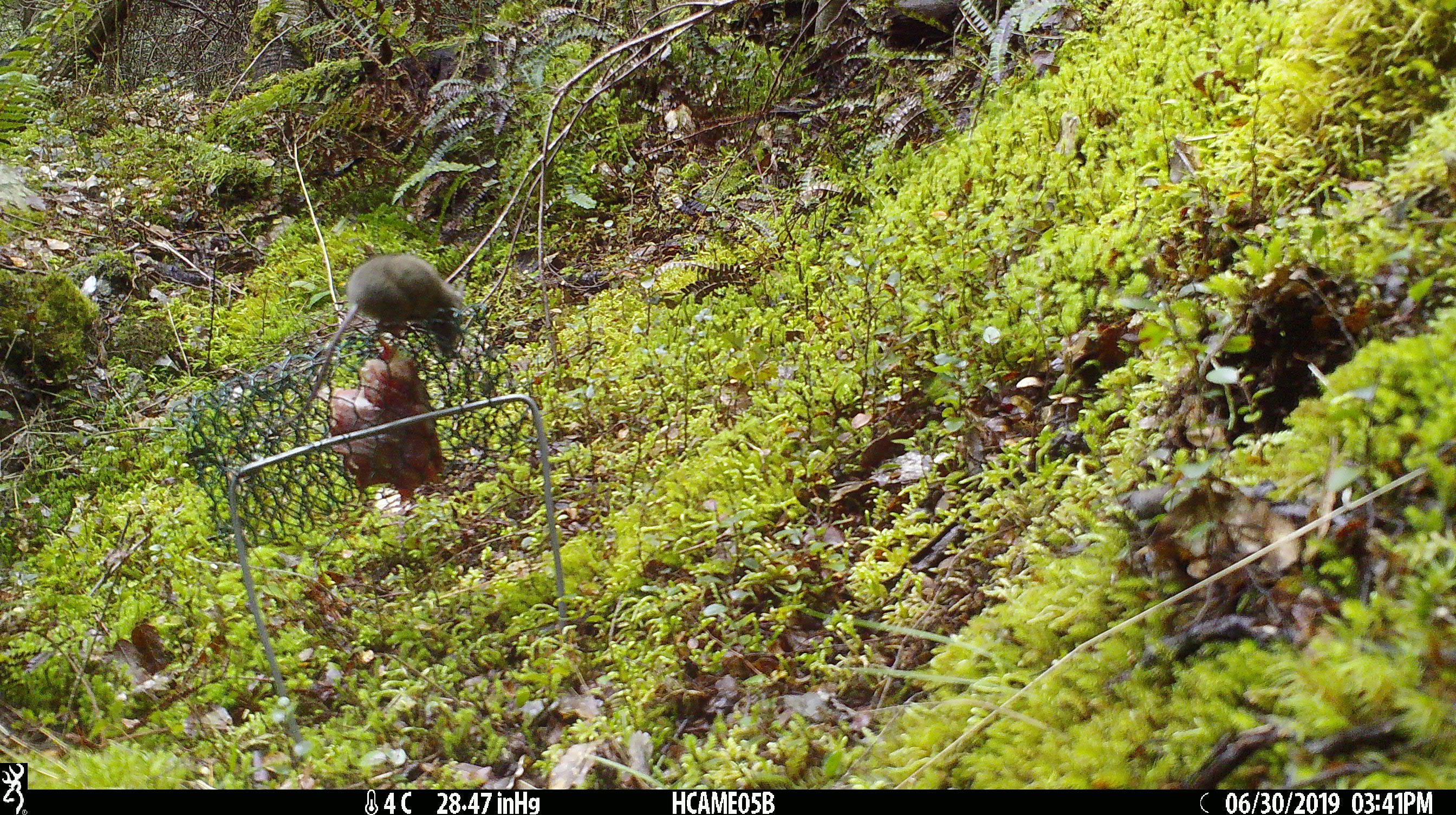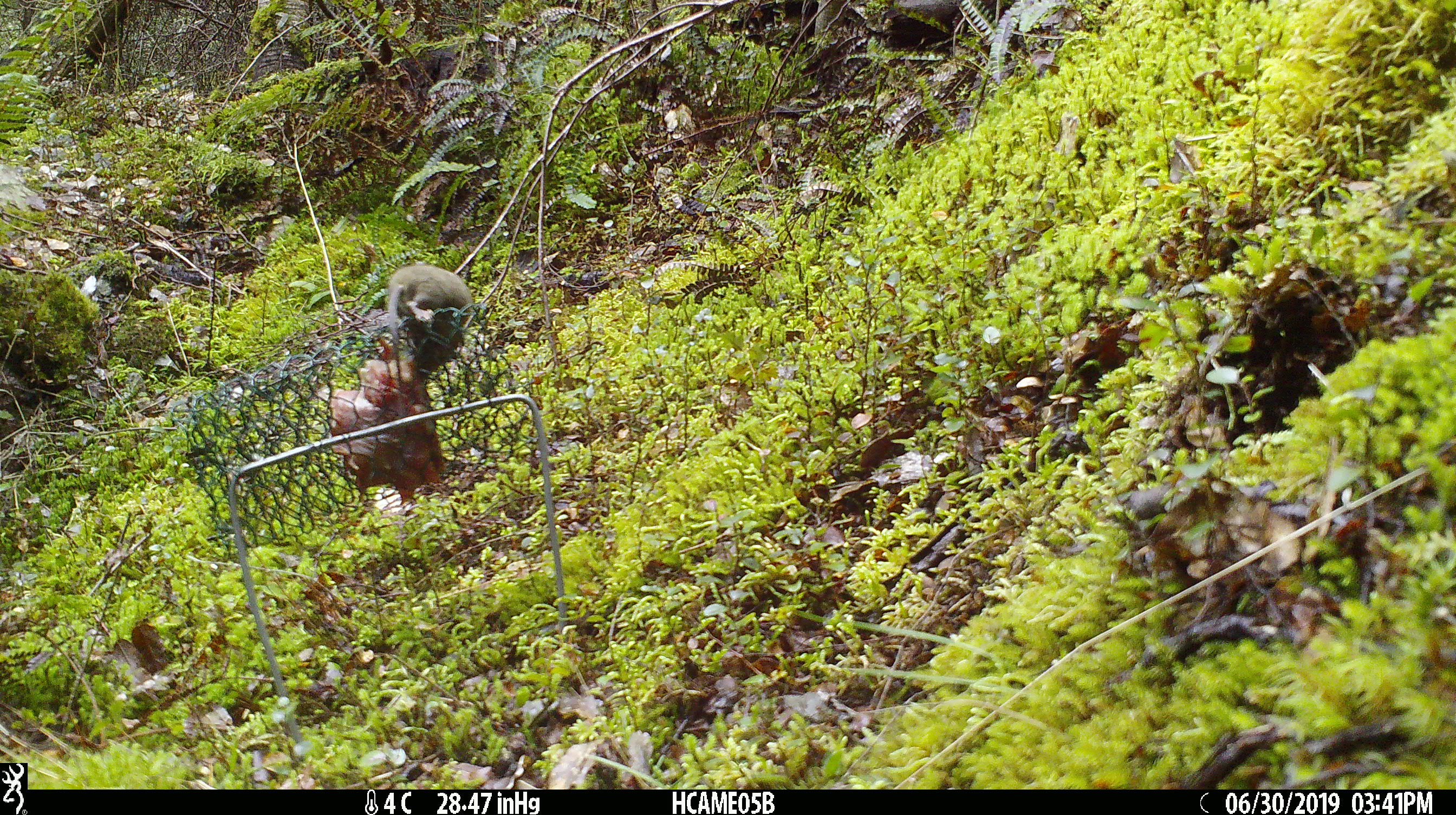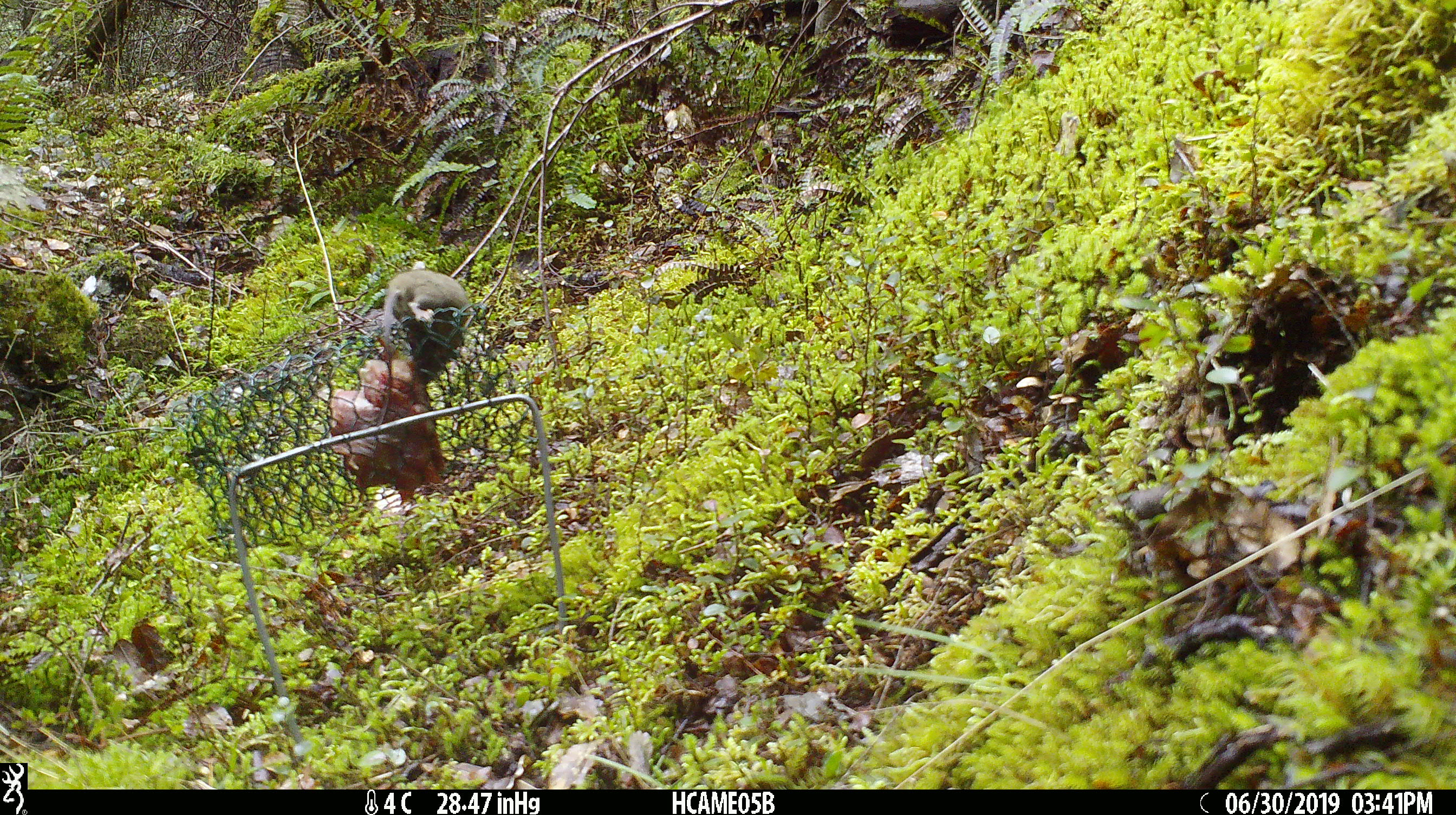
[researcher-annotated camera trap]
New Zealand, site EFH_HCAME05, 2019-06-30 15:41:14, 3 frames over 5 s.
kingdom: Animalia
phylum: Chordata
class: Mammalia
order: Rodentia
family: Muridae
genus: Mus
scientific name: Mus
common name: mouse